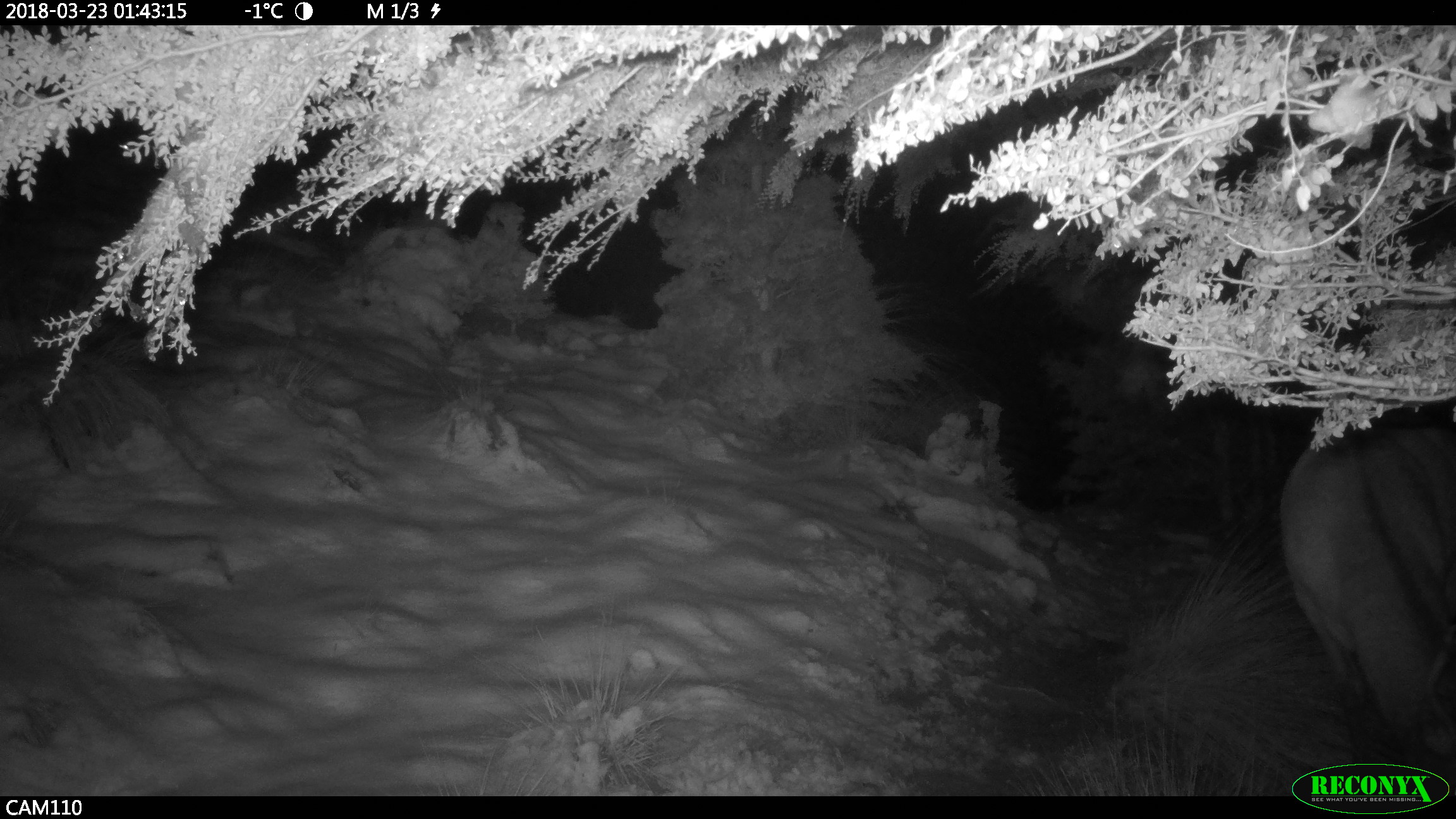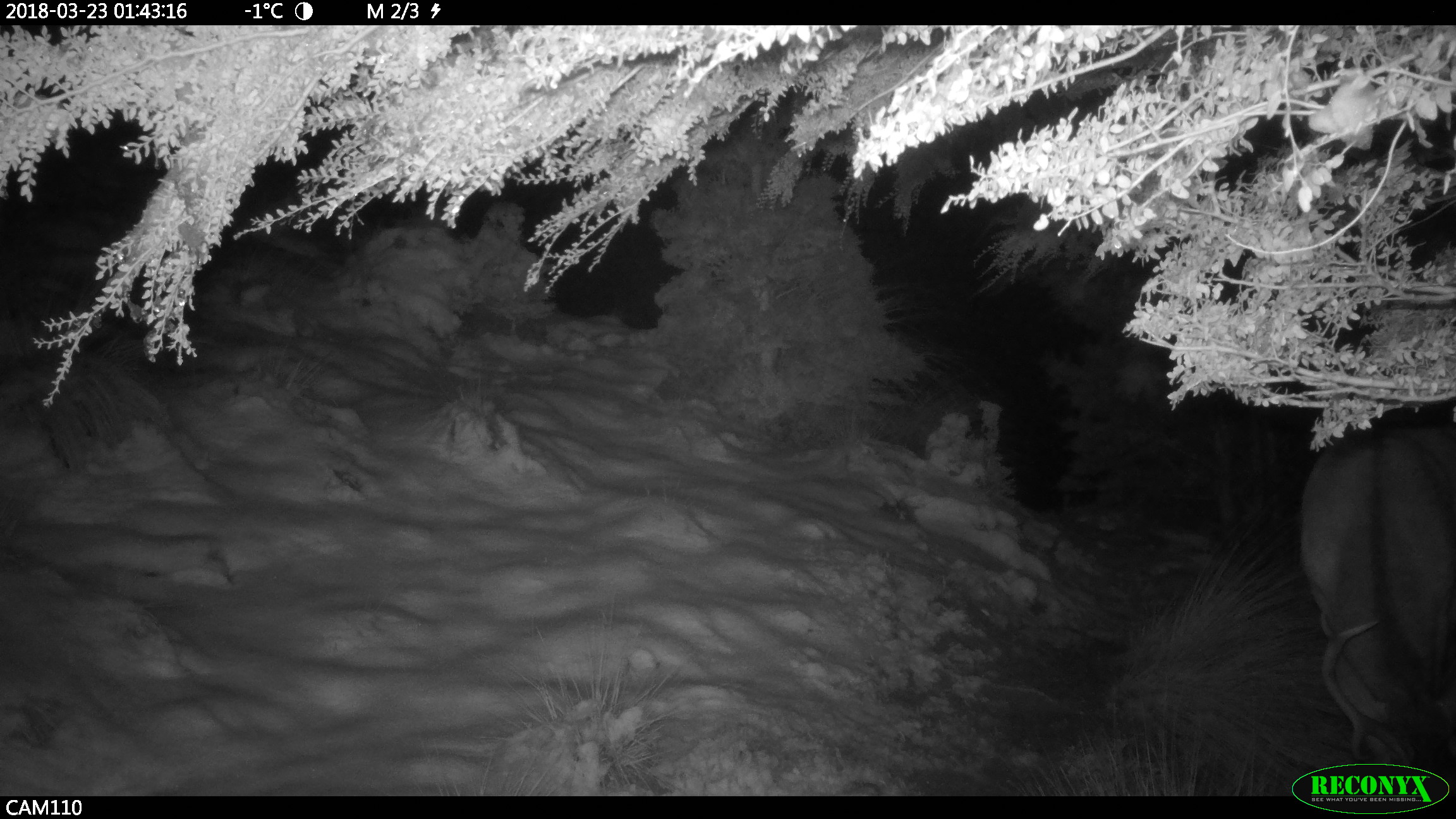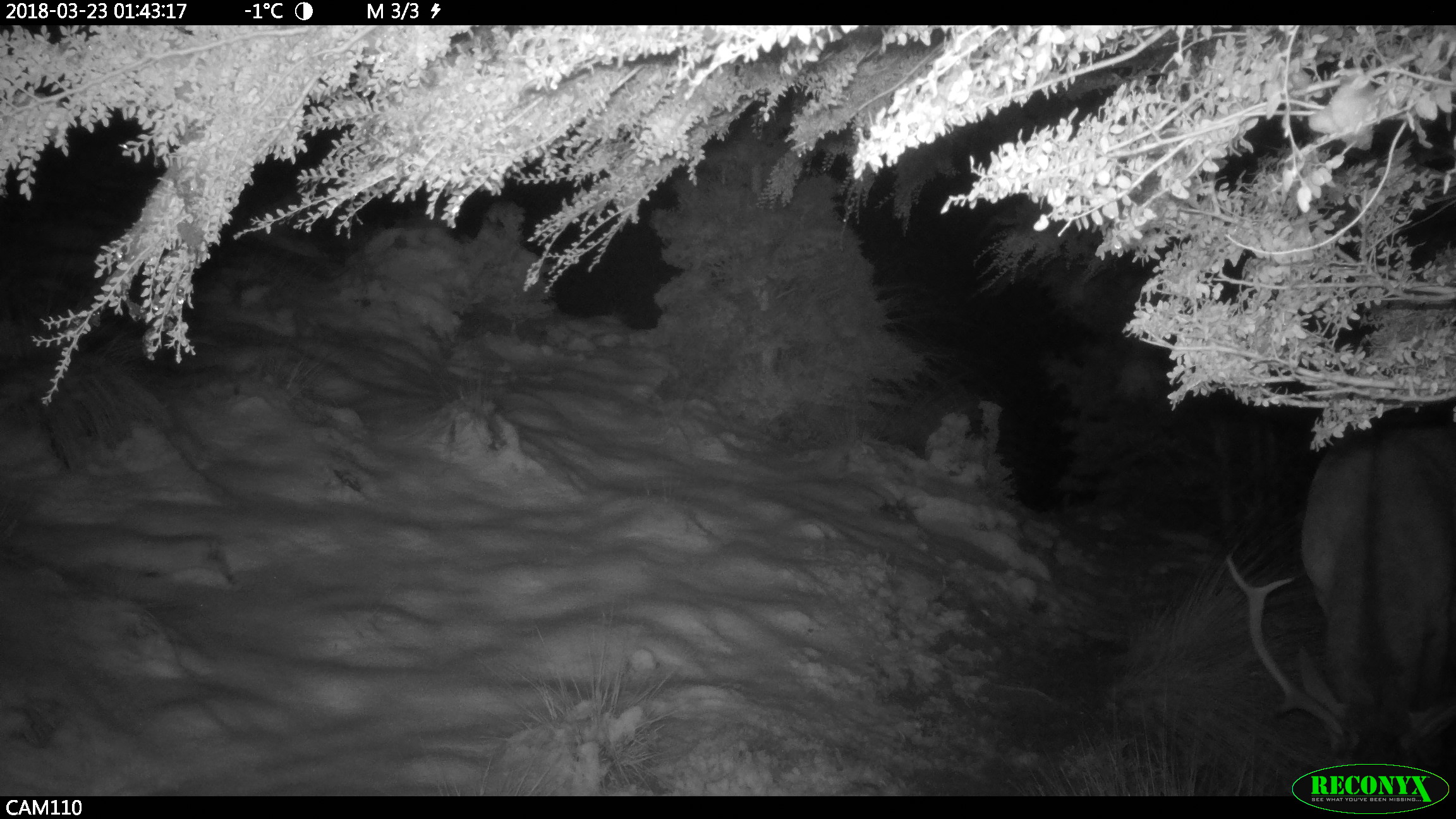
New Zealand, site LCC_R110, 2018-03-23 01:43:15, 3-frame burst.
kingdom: Animalia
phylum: Chordata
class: Mammalia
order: Artiodactyla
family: Cervidae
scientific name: Cervidae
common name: deer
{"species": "deer (Cervidae)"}